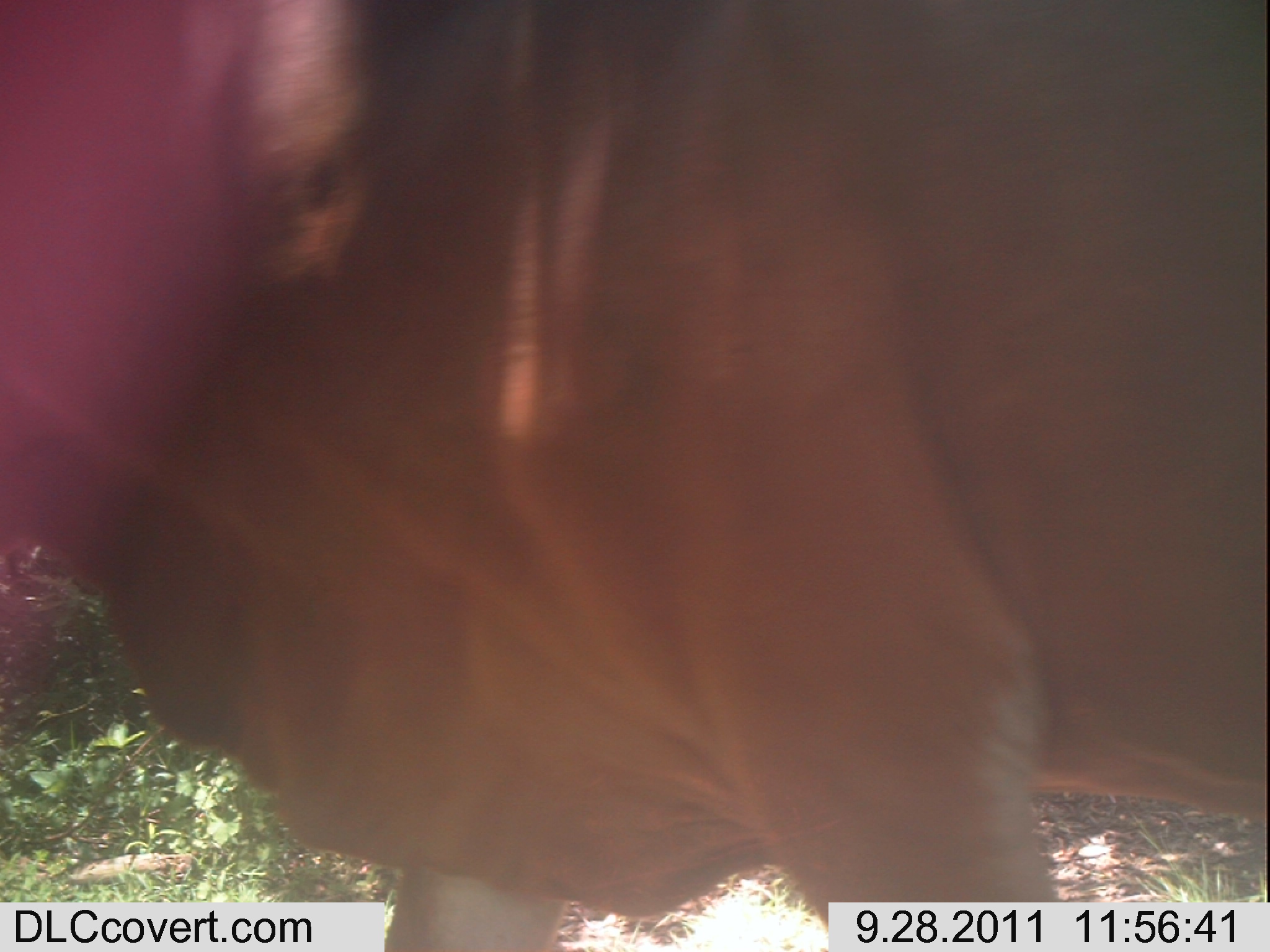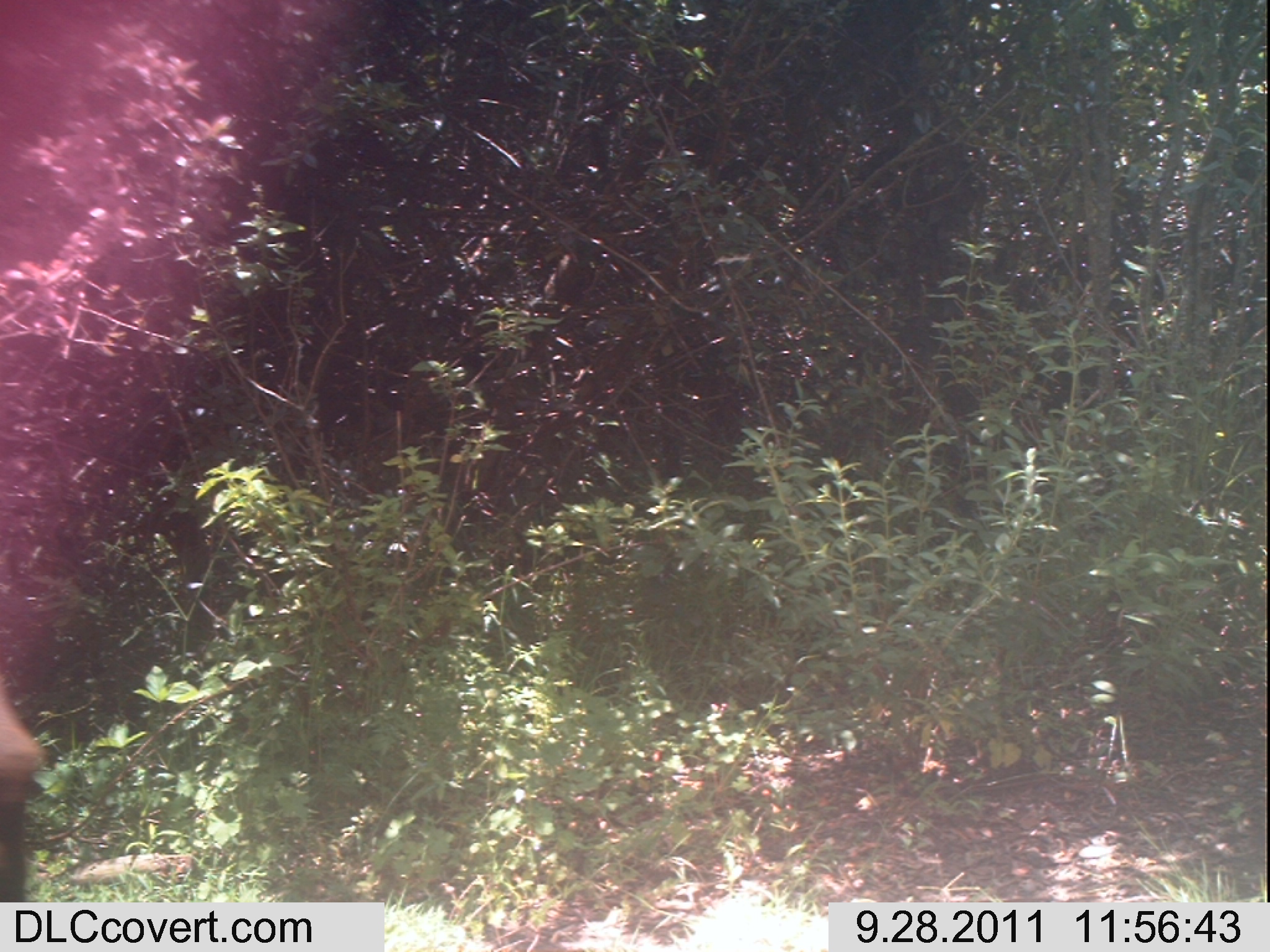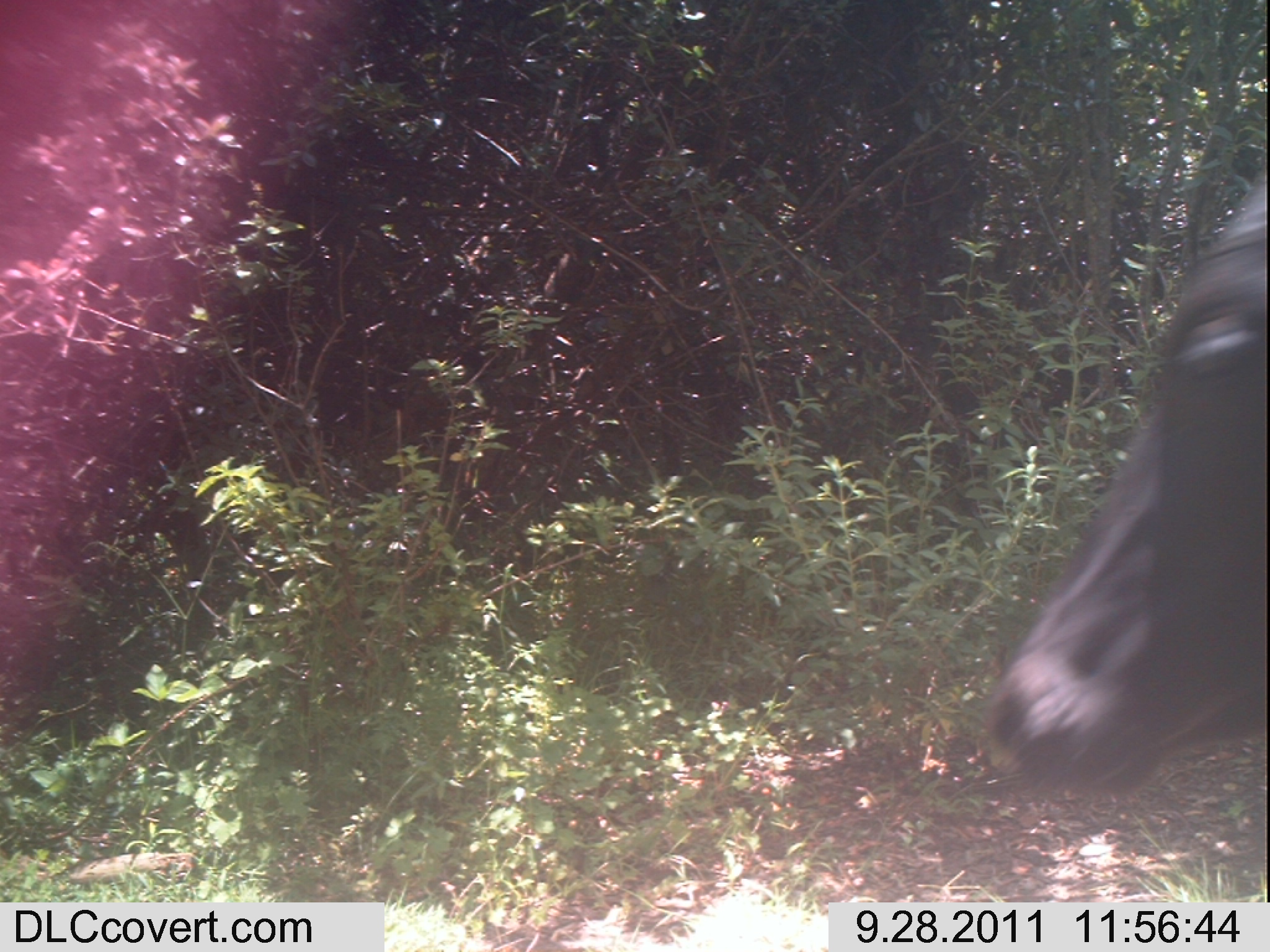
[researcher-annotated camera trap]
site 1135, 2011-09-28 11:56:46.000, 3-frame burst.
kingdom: Animalia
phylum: Chordata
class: Mammalia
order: Artiodactyla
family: Bovidae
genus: Bos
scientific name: Bos taurus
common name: domestic cattle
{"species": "Bos taurus (domestic cattle)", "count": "1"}